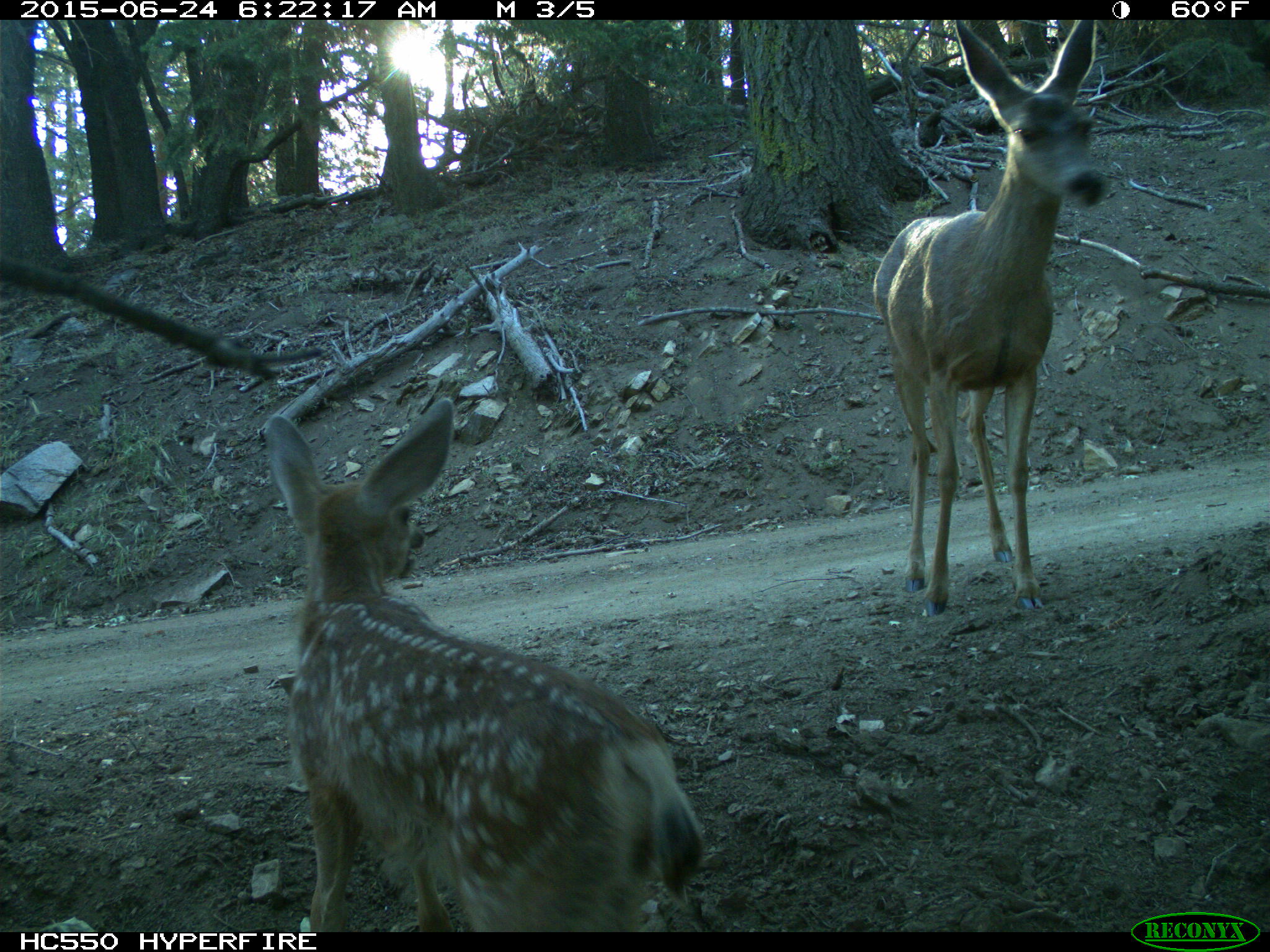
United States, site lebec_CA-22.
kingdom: Animalia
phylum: Chordata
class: Mammalia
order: Artiodactyla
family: Cervidae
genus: Odocoileus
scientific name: Odocoileus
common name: deer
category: unidentified deer